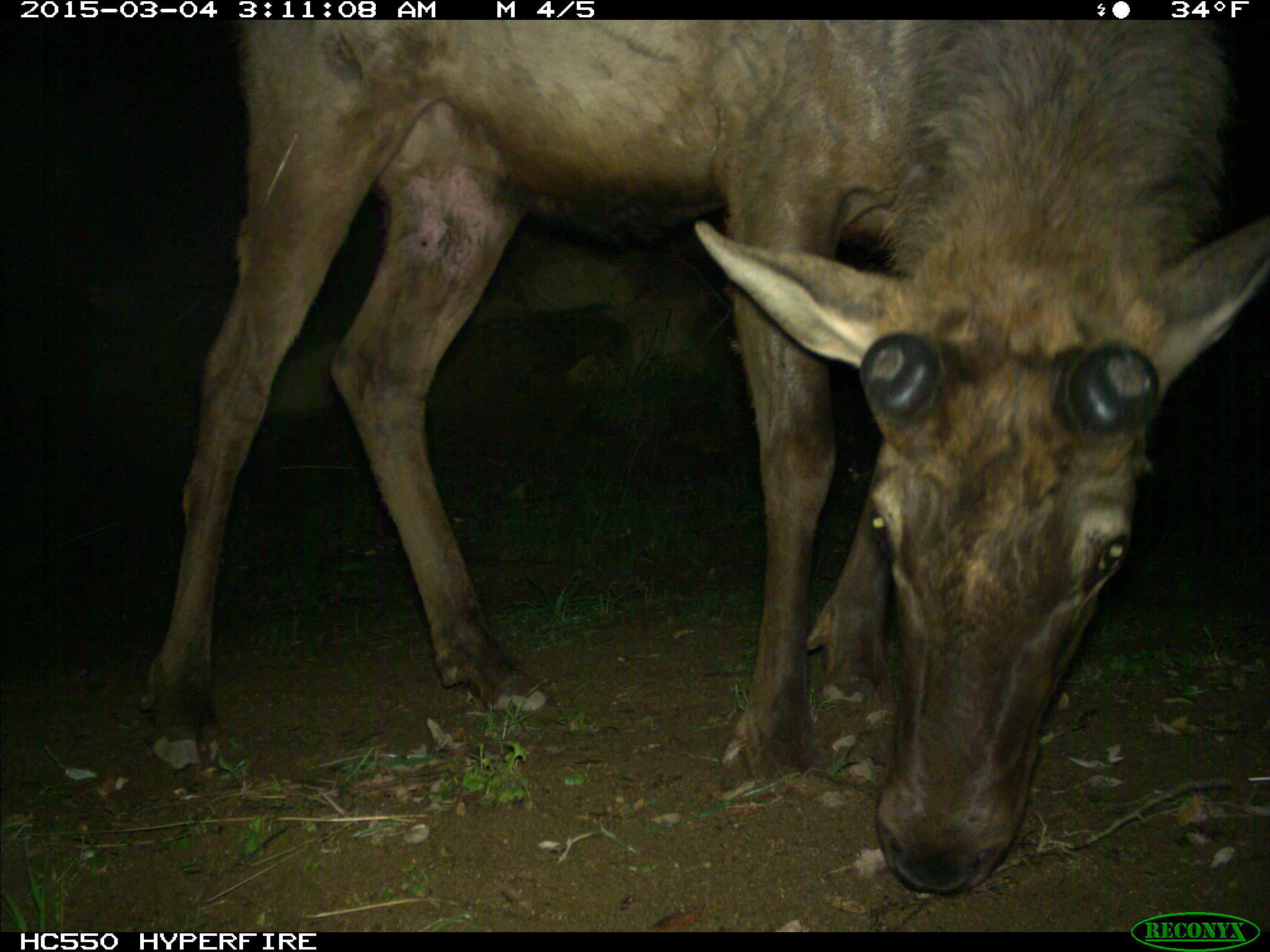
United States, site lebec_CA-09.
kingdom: Animalia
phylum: Chordata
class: Mammalia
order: Artiodactyla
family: Cervidae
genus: Cervus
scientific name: Cervus canadensis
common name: elk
Cervus canadensis (elk).